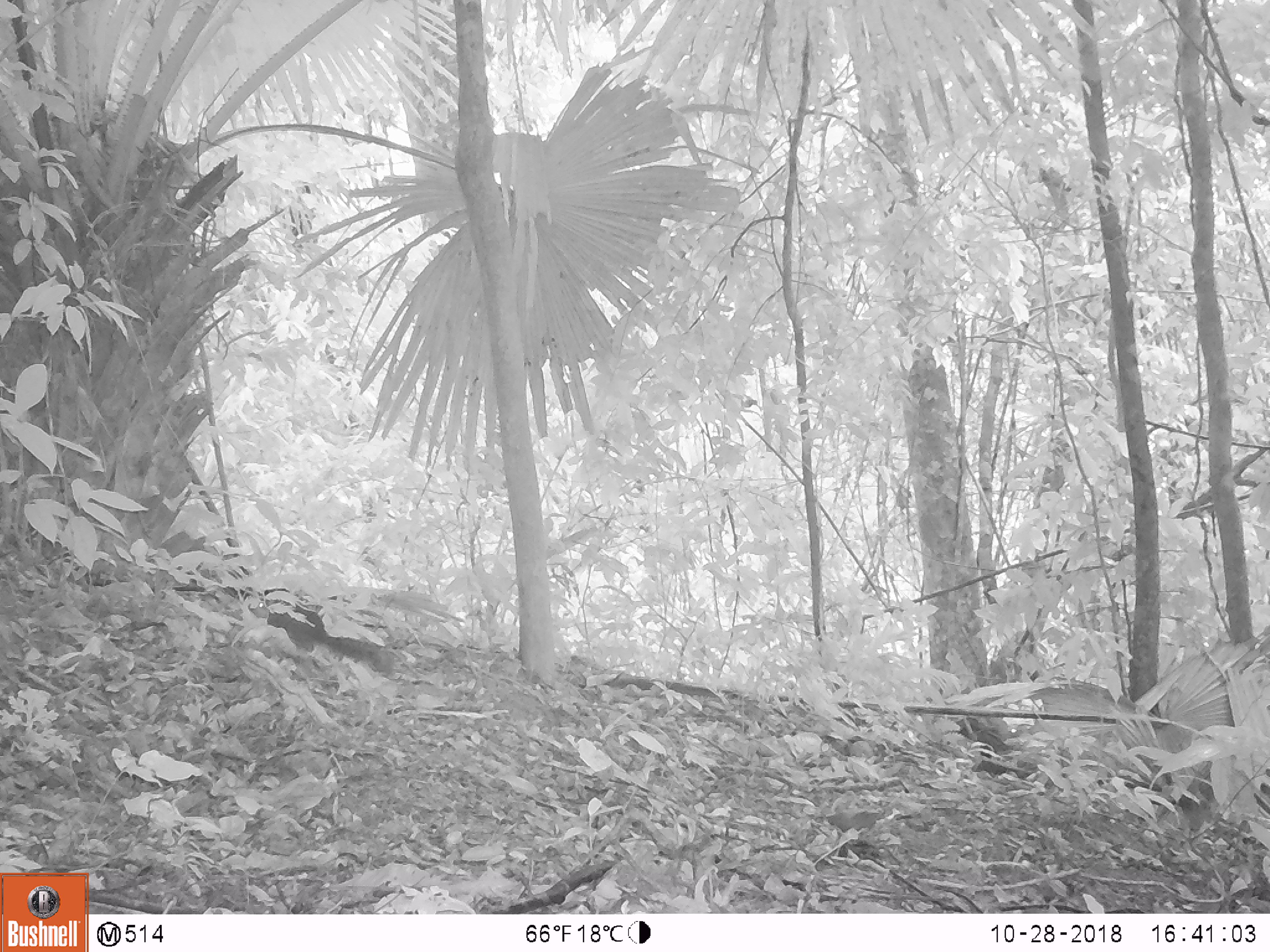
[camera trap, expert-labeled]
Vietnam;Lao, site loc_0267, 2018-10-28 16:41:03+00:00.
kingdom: Animalia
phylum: Chordata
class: Mammalia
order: Rodentia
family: Sciuridae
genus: Dremomys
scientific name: Dremomys rufigenis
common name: red-cheeked squirrel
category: red cheeked squirrel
Red cheeked squirrel (red-cheeked squirrel) (Dremomys rufigenis). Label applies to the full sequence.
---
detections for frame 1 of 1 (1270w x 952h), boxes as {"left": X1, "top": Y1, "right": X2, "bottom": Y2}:
red cheeked squirrel: {"left": 248, "top": 598, "right": 395, "bottom": 678}